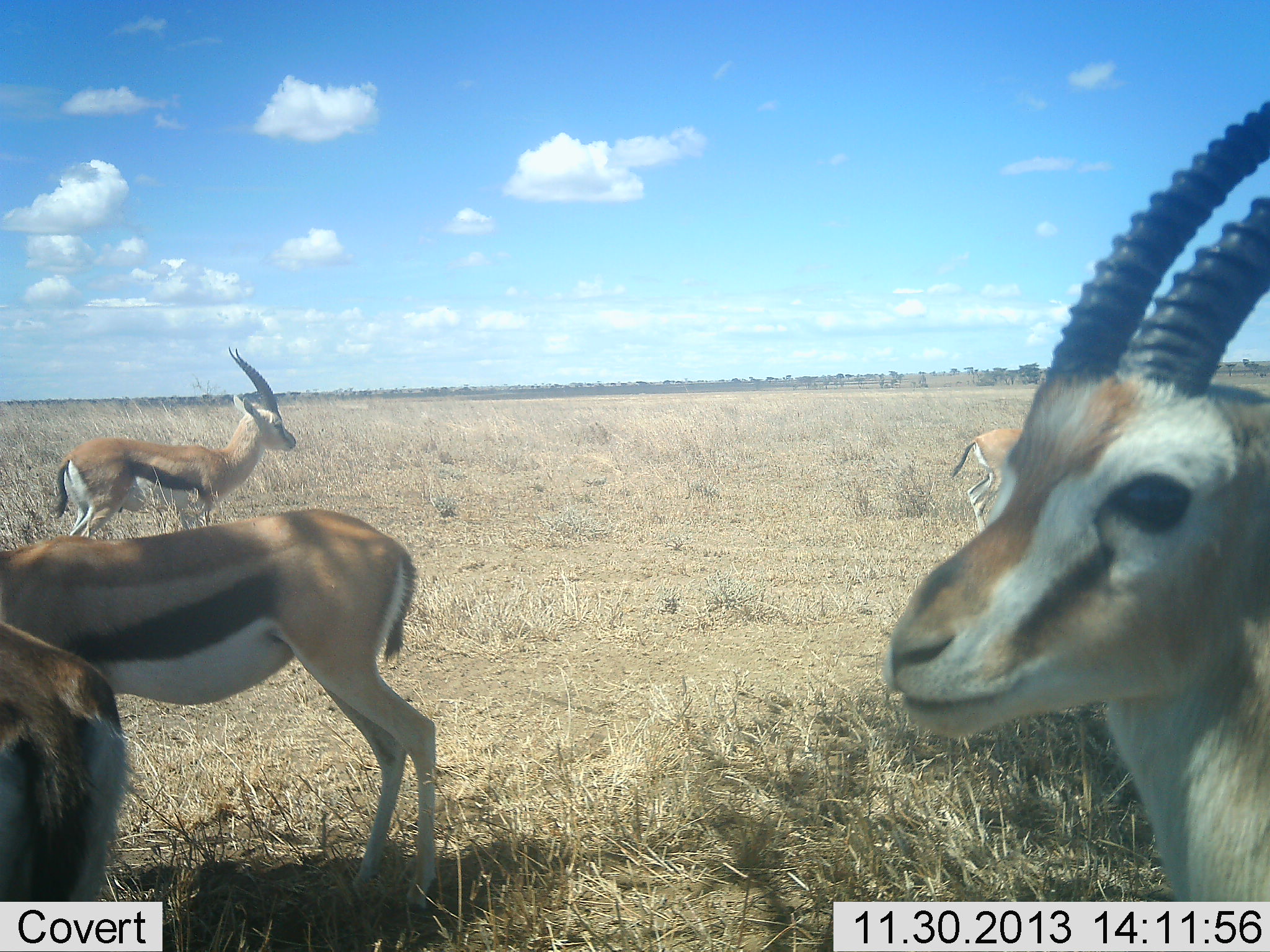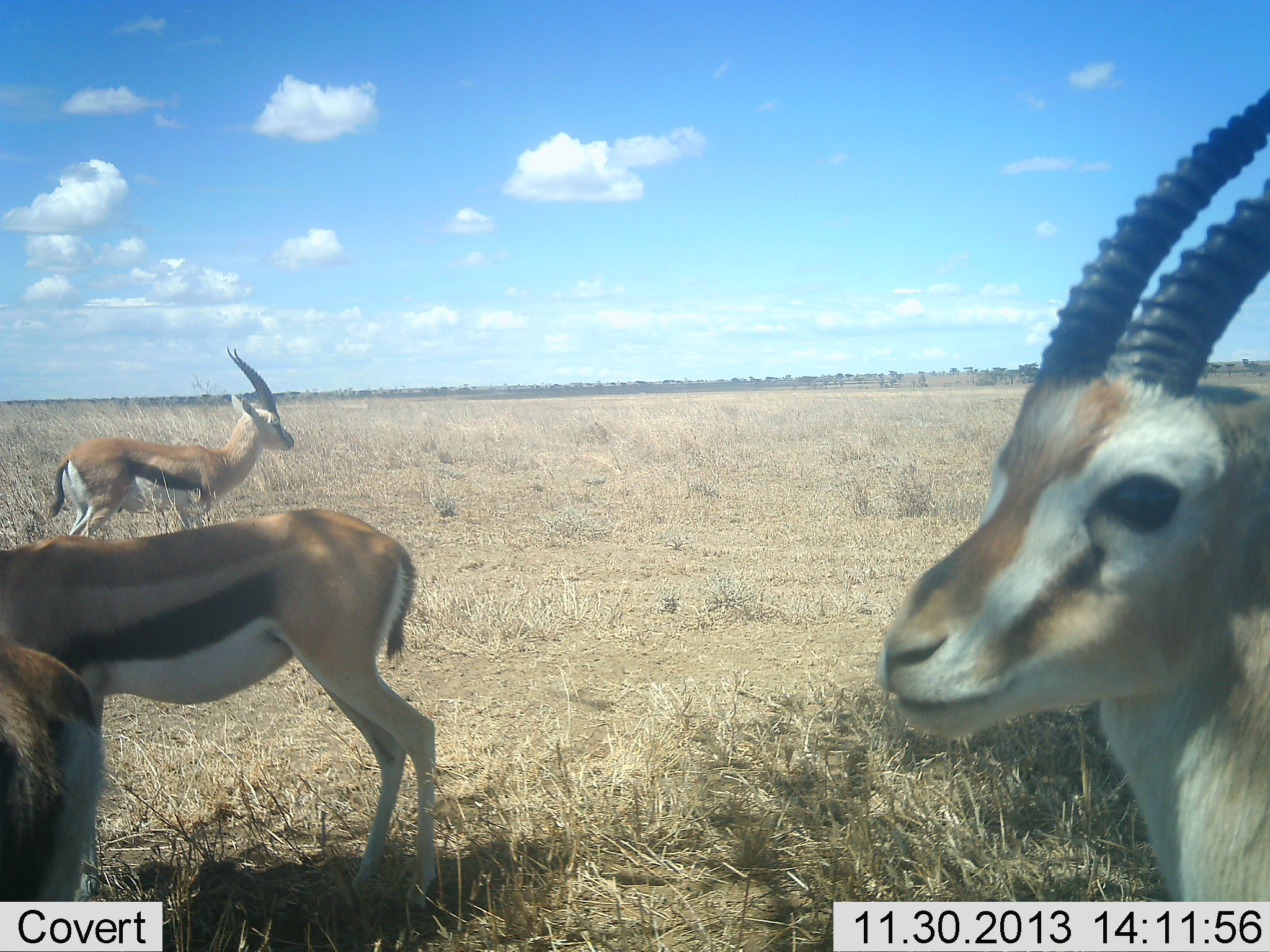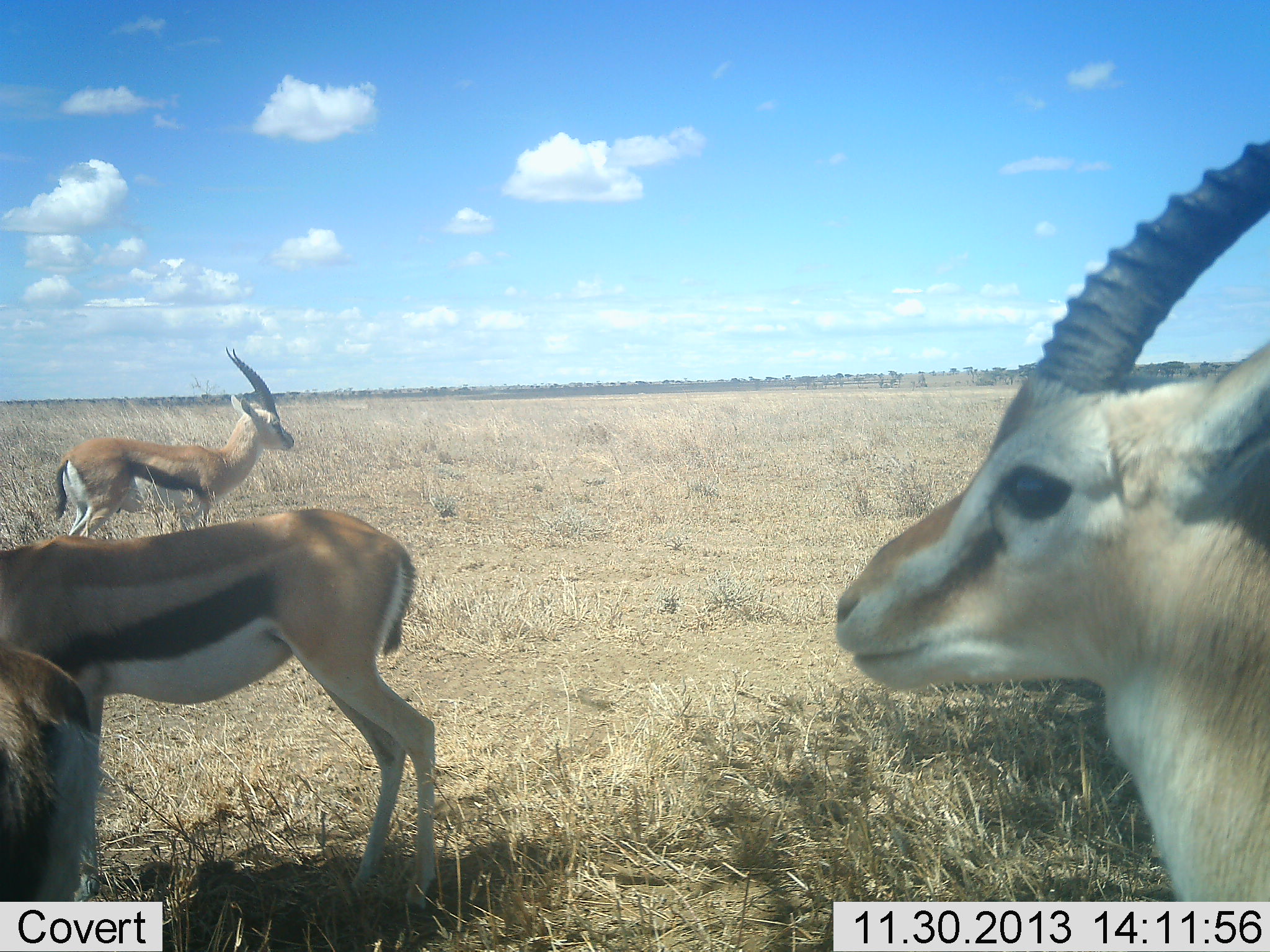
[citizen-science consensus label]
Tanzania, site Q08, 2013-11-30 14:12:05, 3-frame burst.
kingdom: Animalia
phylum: Chordata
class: Mammalia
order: Artiodactyla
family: Bovidae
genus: Eudorcas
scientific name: Eudorcas thomsonii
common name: thomson's gazelle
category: gazellethomsons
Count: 5.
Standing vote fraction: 100%.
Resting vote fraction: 0%.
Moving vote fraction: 60%.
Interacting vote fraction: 0%.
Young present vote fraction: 0%.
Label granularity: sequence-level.